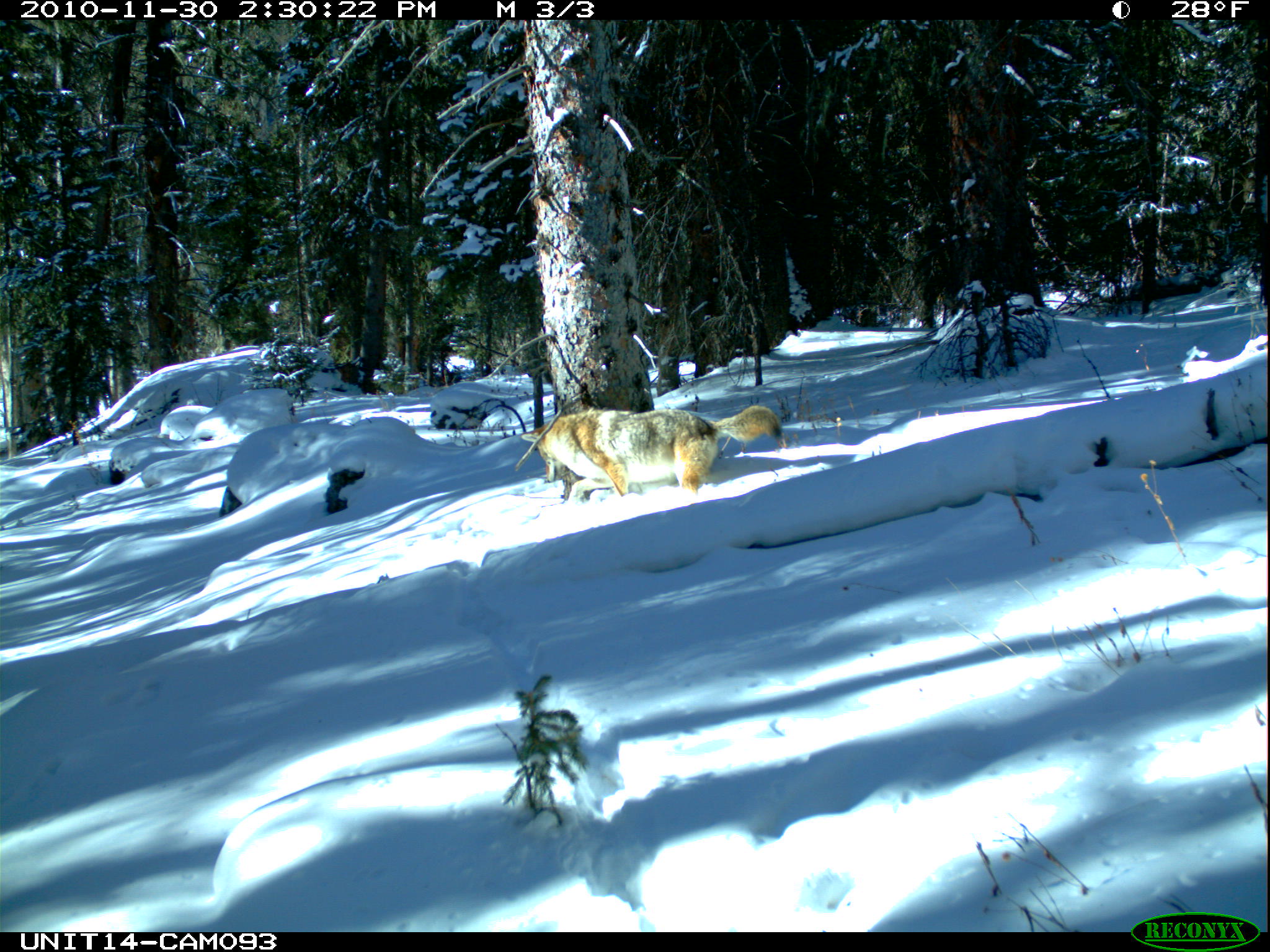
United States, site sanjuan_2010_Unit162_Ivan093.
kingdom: Animalia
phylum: Chordata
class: Mammalia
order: Carnivora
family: Canidae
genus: Canis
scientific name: Canis latrans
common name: coyote